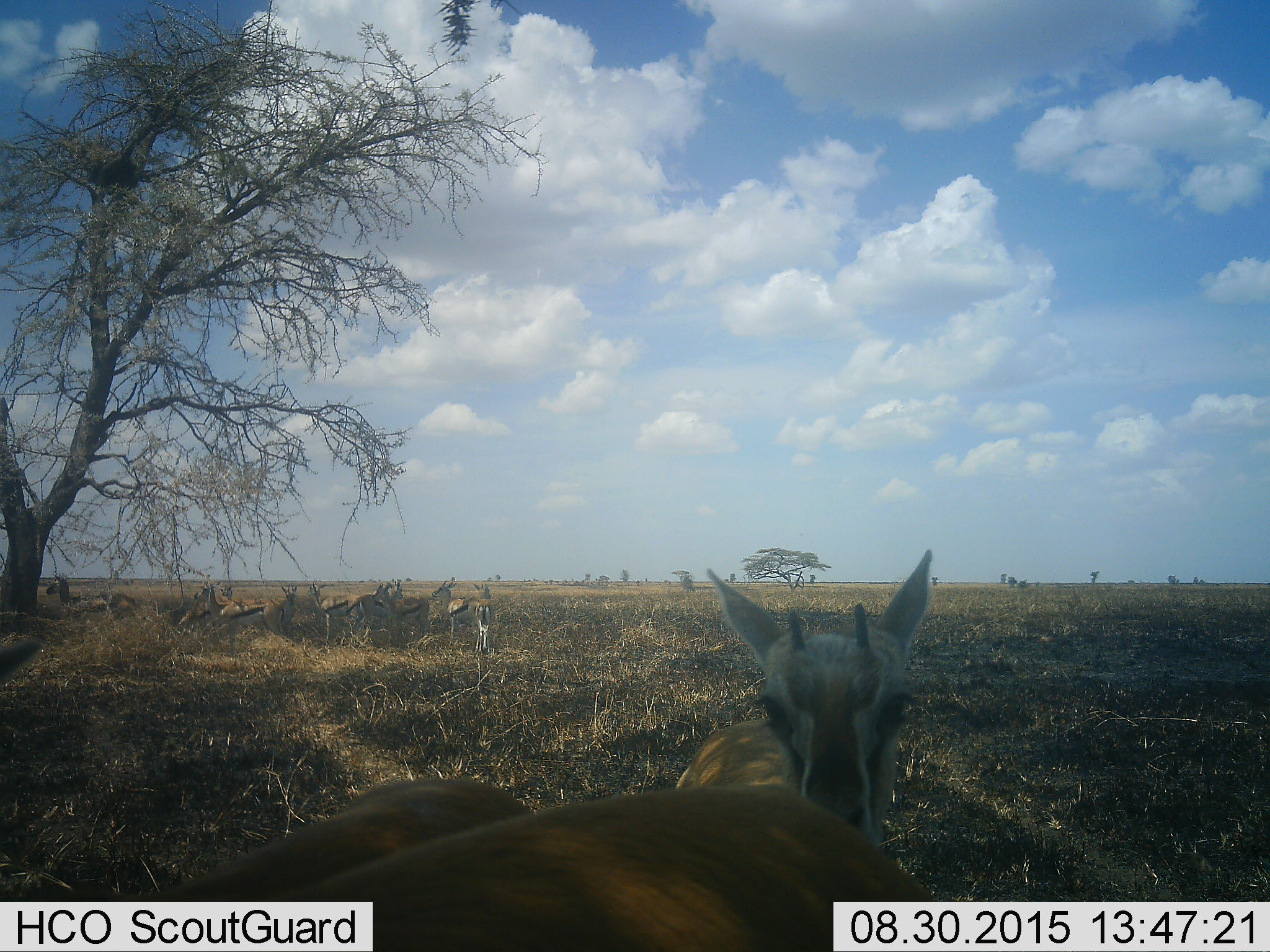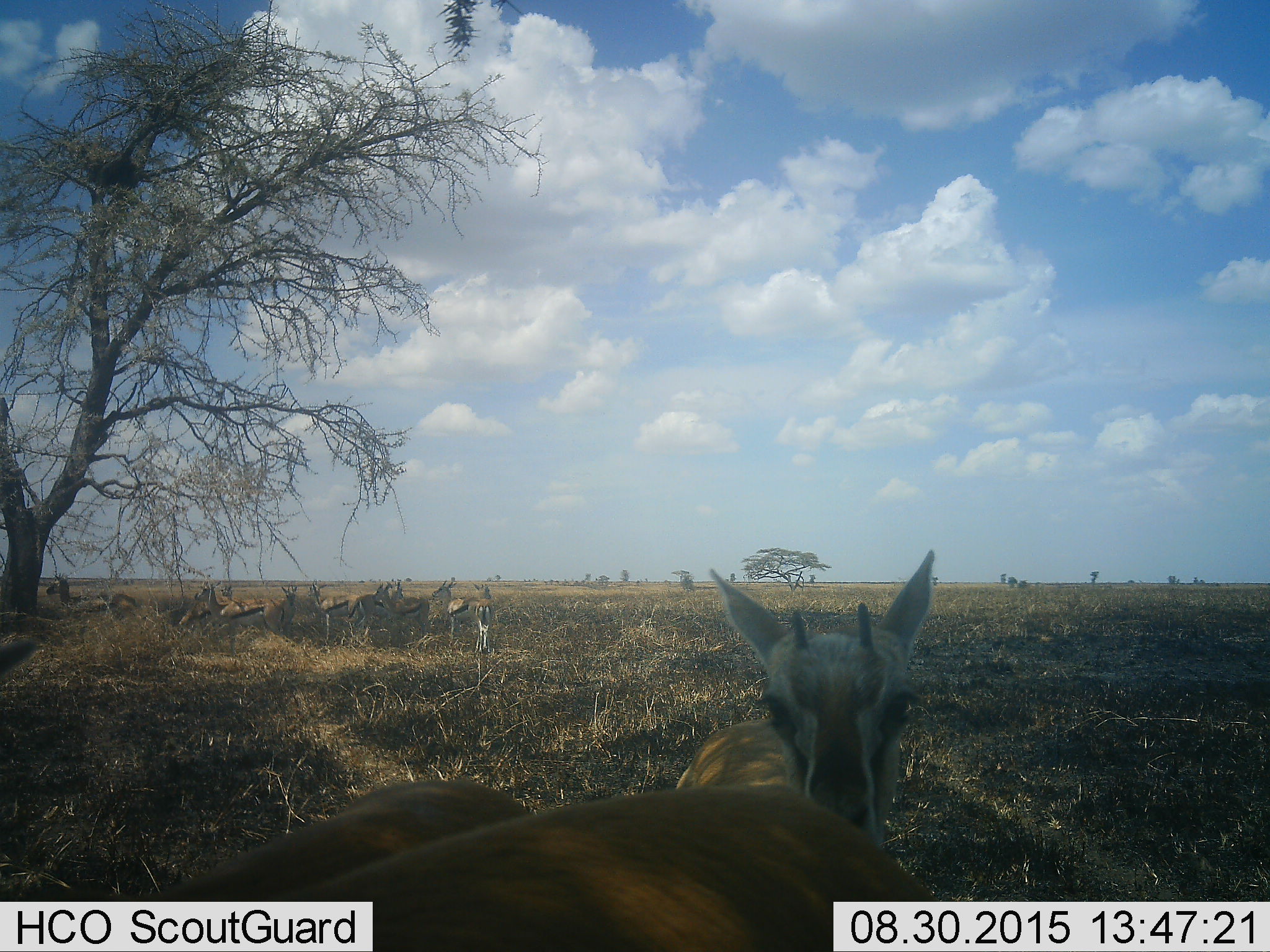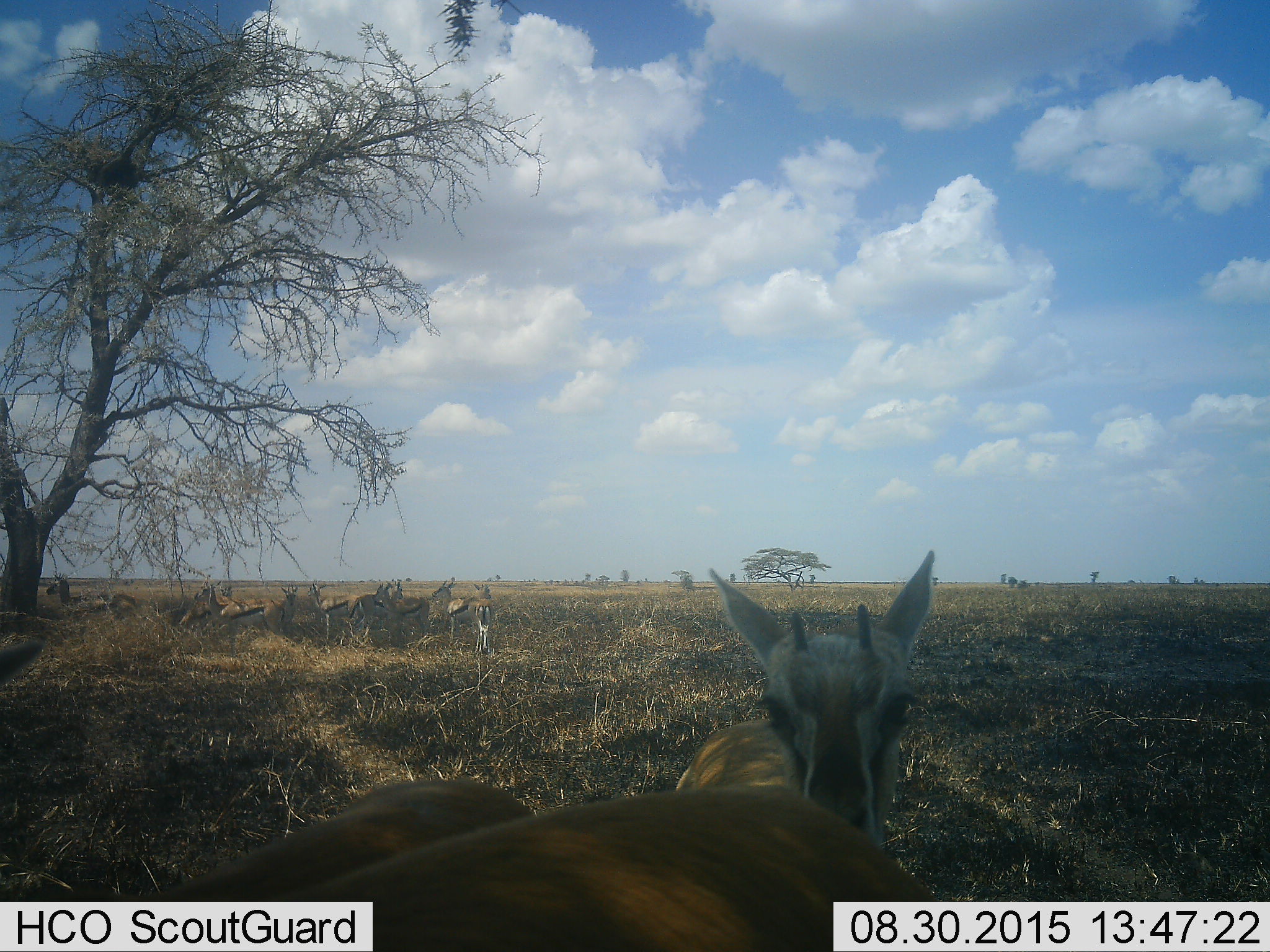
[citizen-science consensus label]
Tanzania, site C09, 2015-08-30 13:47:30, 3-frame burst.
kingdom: Animalia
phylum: Chordata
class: Mammalia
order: Artiodactyla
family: Bovidae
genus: Eudorcas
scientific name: Eudorcas thomsonii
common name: thomson's gazelle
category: gazellethomsons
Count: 11-50.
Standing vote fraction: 93%.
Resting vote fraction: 33%.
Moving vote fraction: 7%.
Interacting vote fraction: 7%.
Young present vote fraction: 33%.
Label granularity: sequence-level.